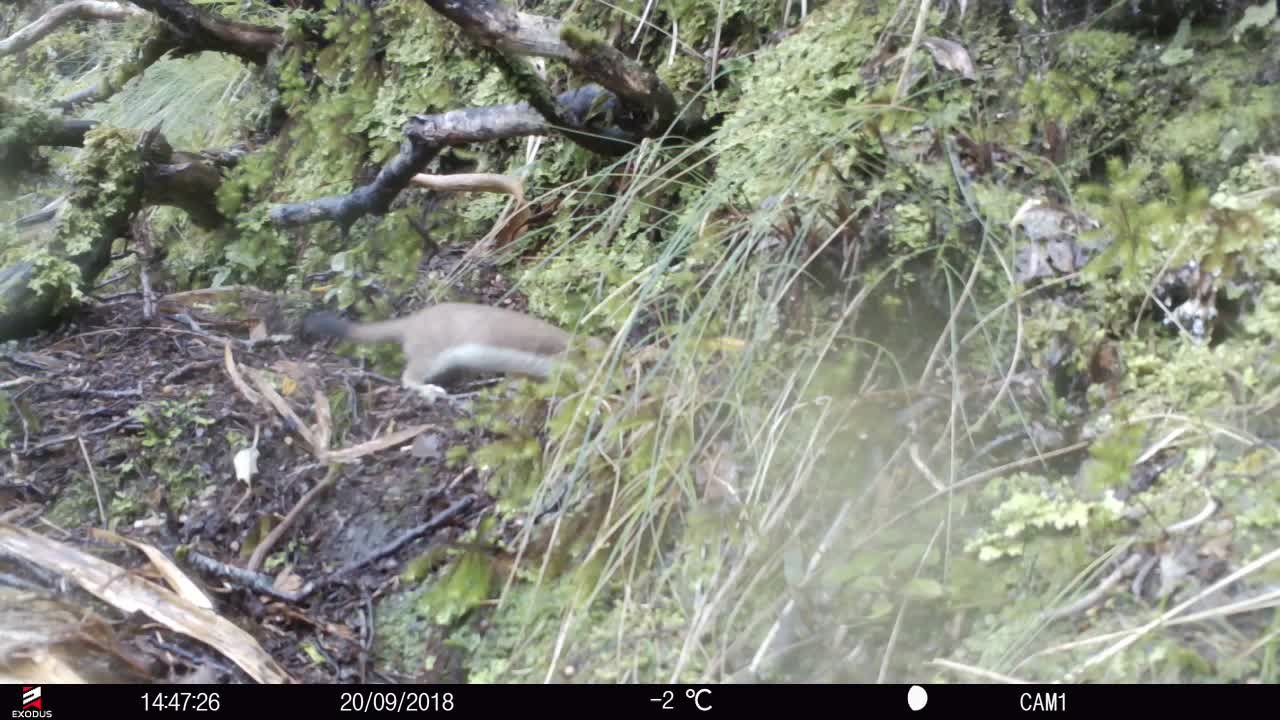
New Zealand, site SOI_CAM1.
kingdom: Animalia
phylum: Chordata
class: Mammalia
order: Carnivora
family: Mustelidae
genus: Mustela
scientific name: Mustela erminea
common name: stoat